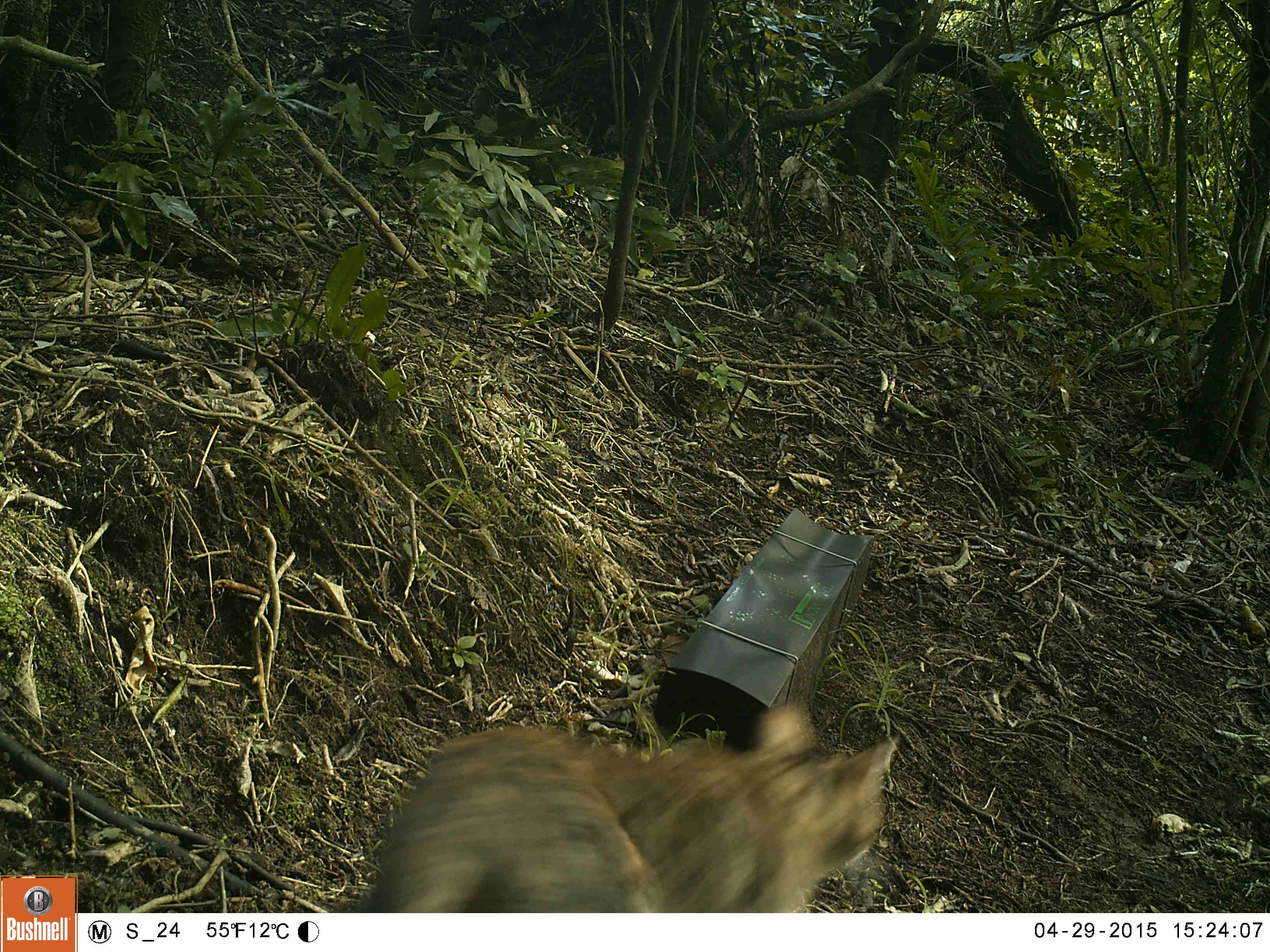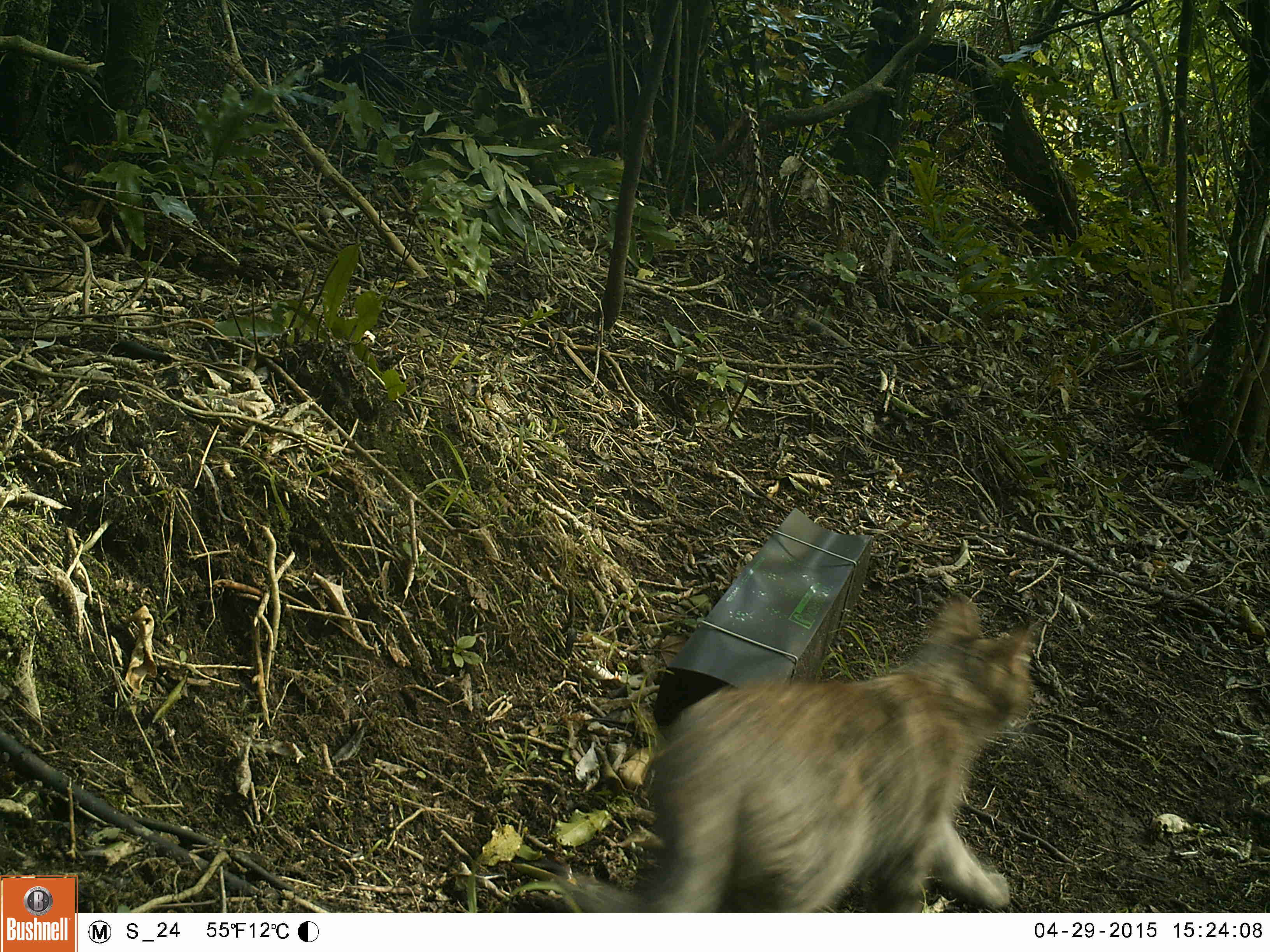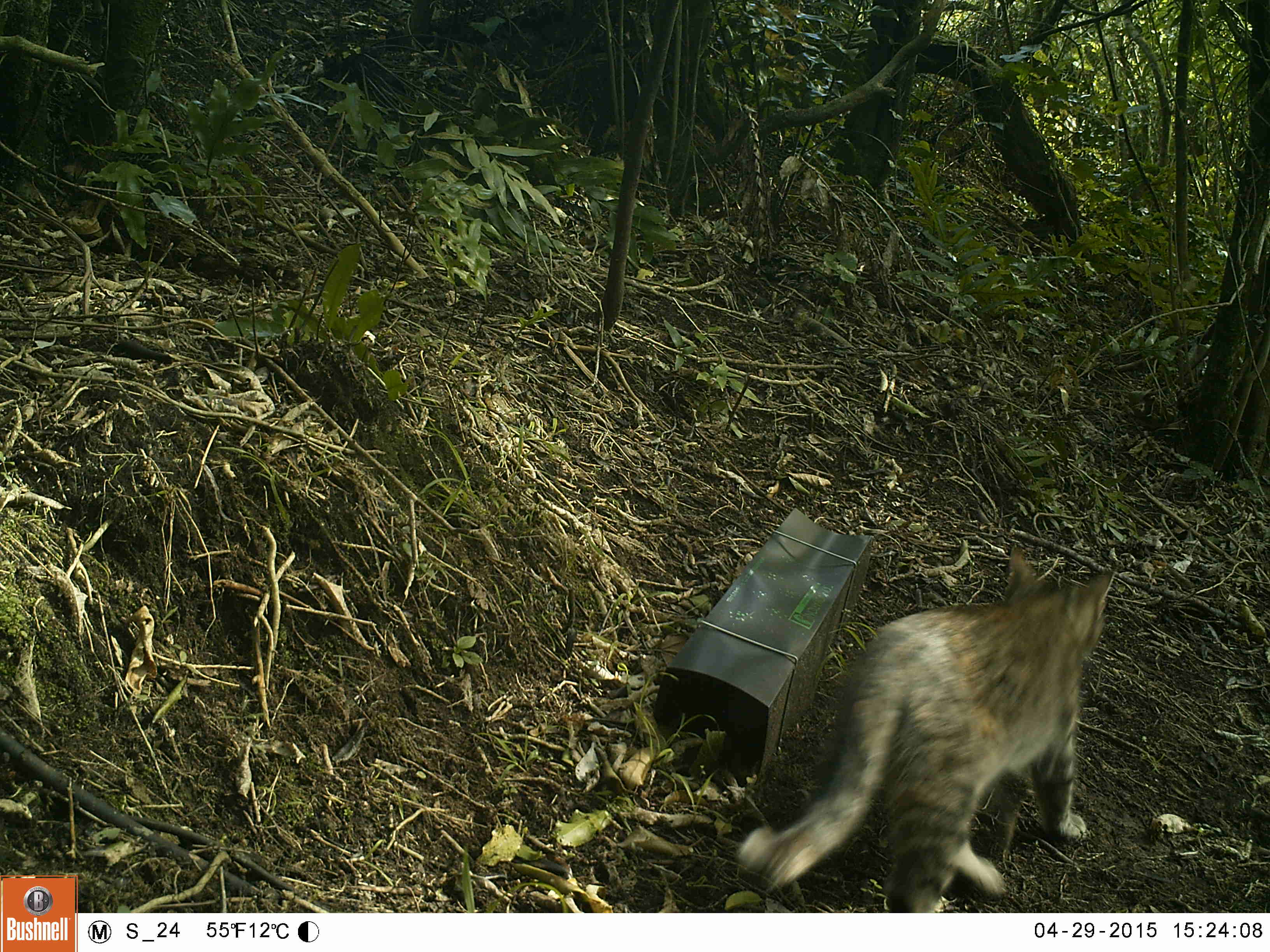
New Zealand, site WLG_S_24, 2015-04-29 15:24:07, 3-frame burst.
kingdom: Animalia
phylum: Chordata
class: Mammalia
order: Carnivora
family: Felidae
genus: Felis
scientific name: Felis catus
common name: domestic cat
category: cat